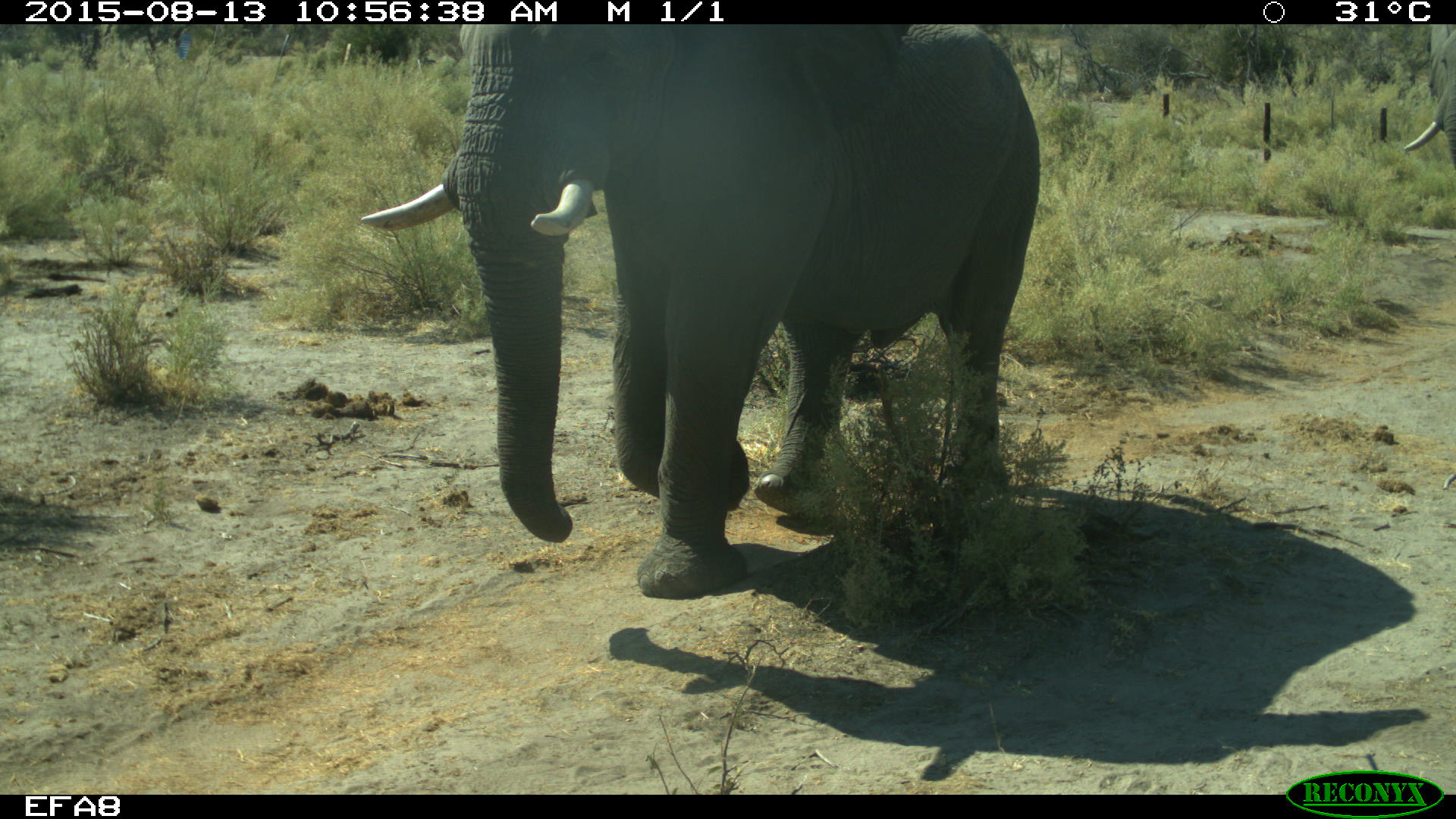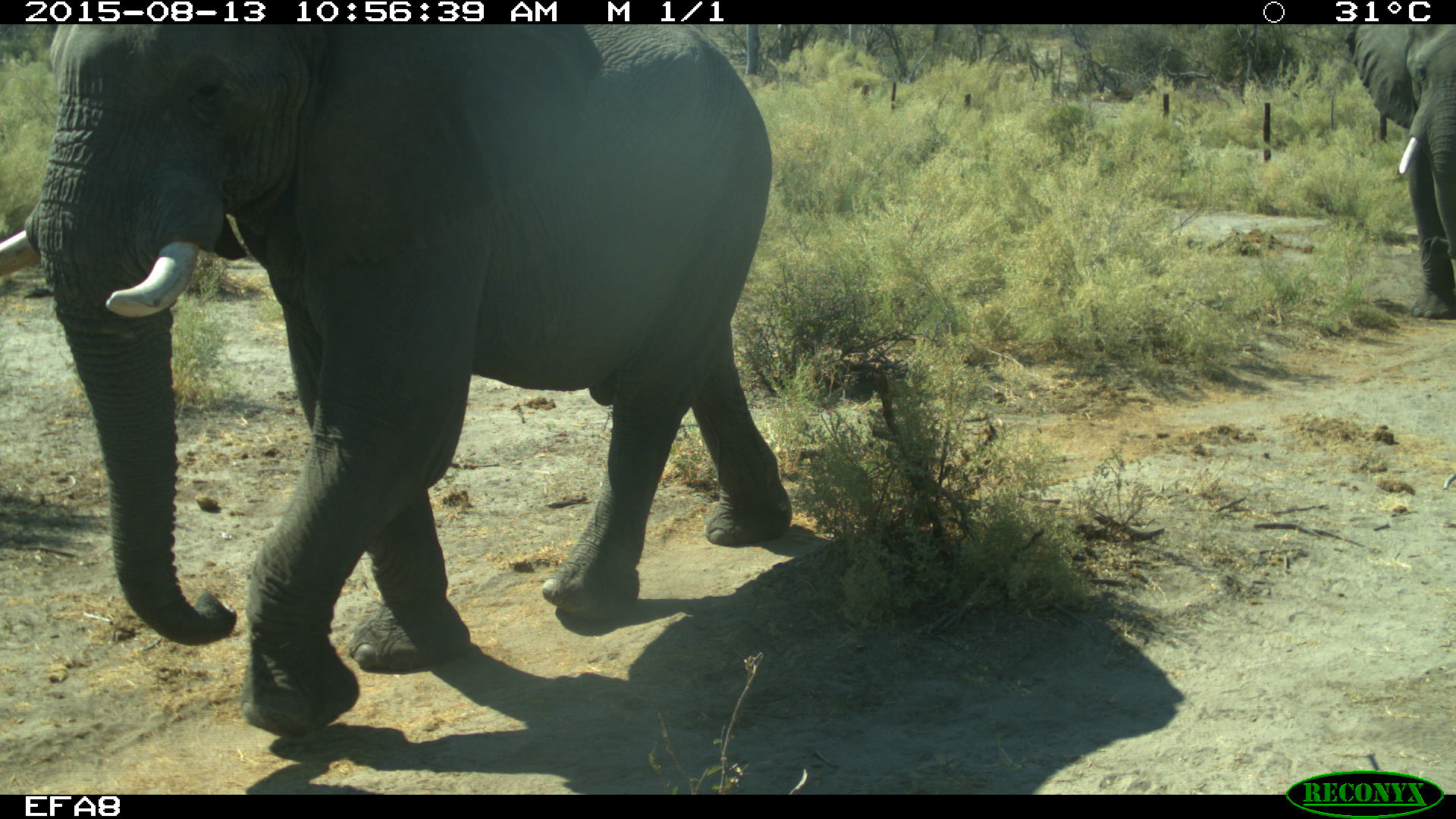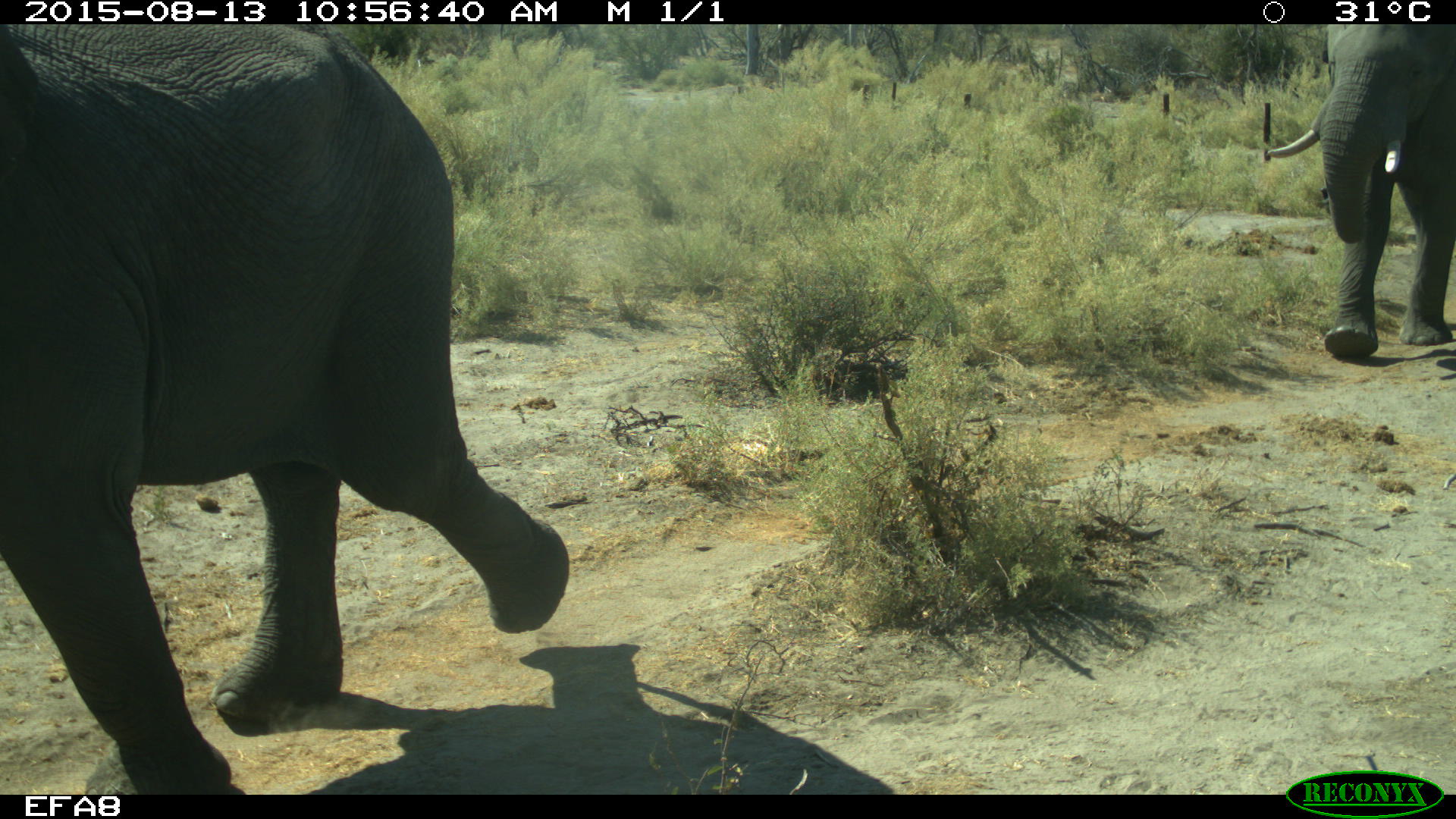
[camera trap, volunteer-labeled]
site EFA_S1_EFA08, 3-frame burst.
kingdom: Animalia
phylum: Chordata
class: Mammalia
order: Proboscidea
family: Elephantidae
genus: Loxodonta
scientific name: Loxodonta africana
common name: african bush elephant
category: elephant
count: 2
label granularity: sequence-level